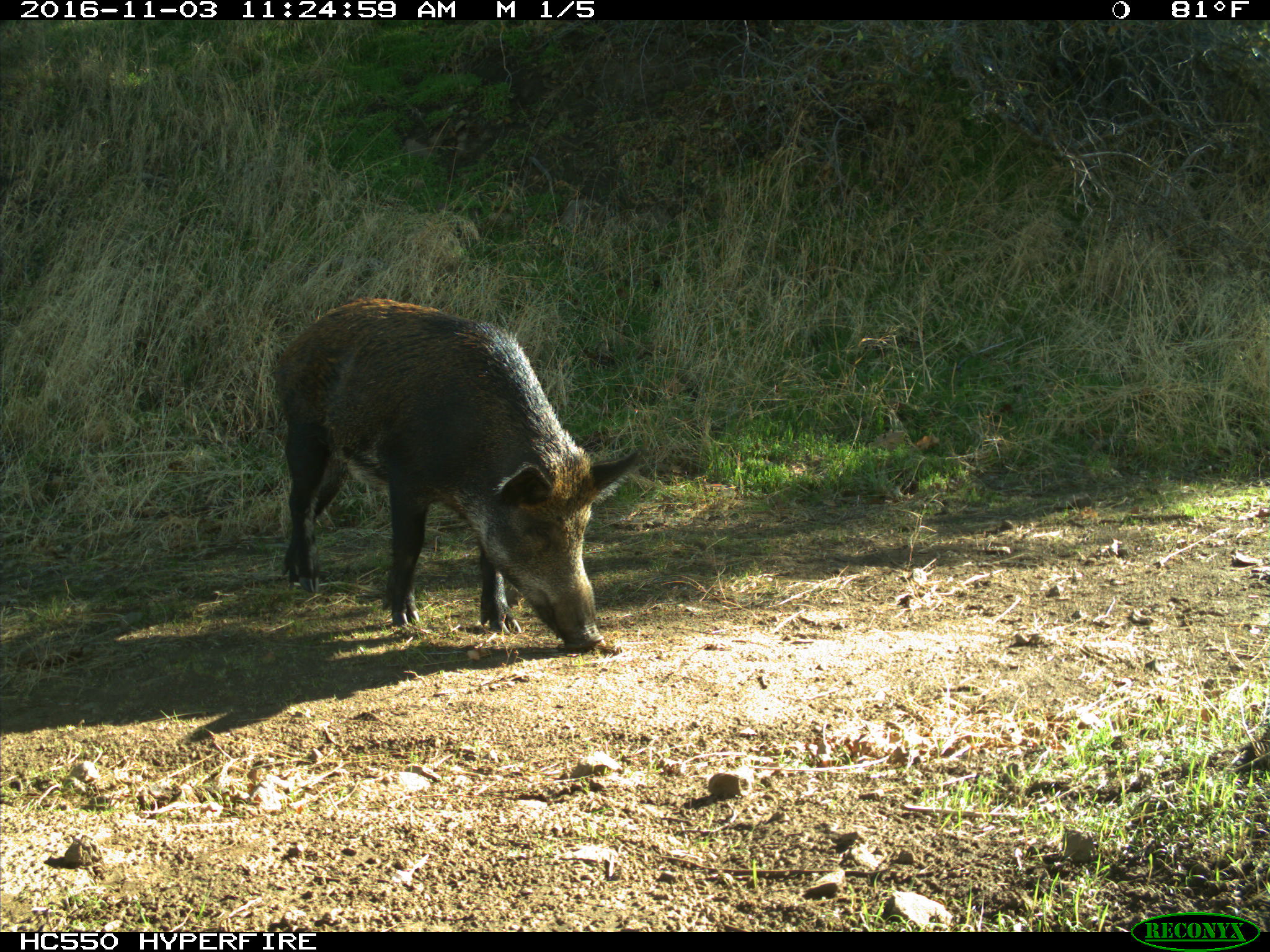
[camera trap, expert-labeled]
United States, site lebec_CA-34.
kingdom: Animalia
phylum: Chordata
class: Mammalia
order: Artiodactyla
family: Suidae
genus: Sus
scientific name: Sus scrofa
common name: wild boar